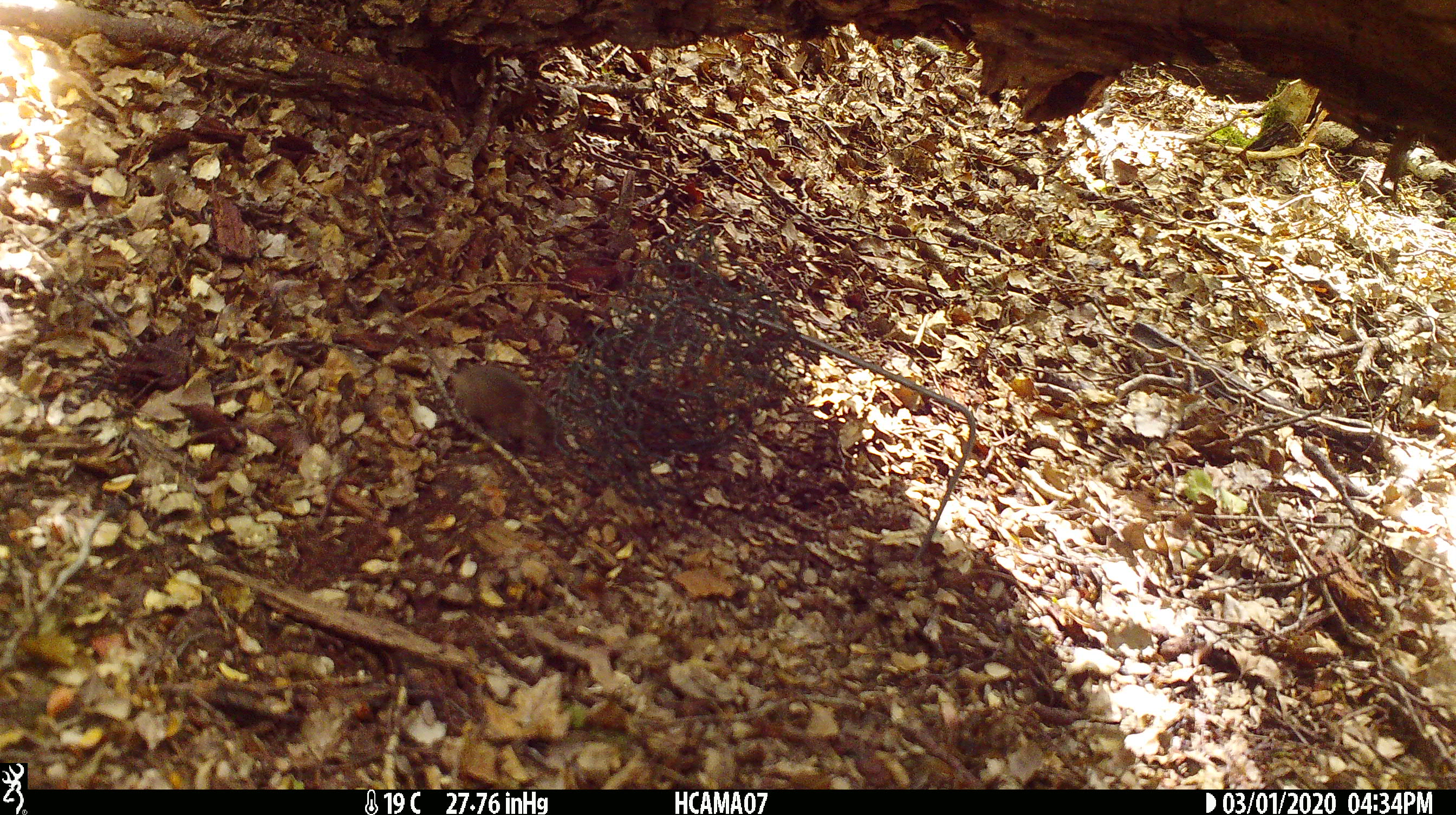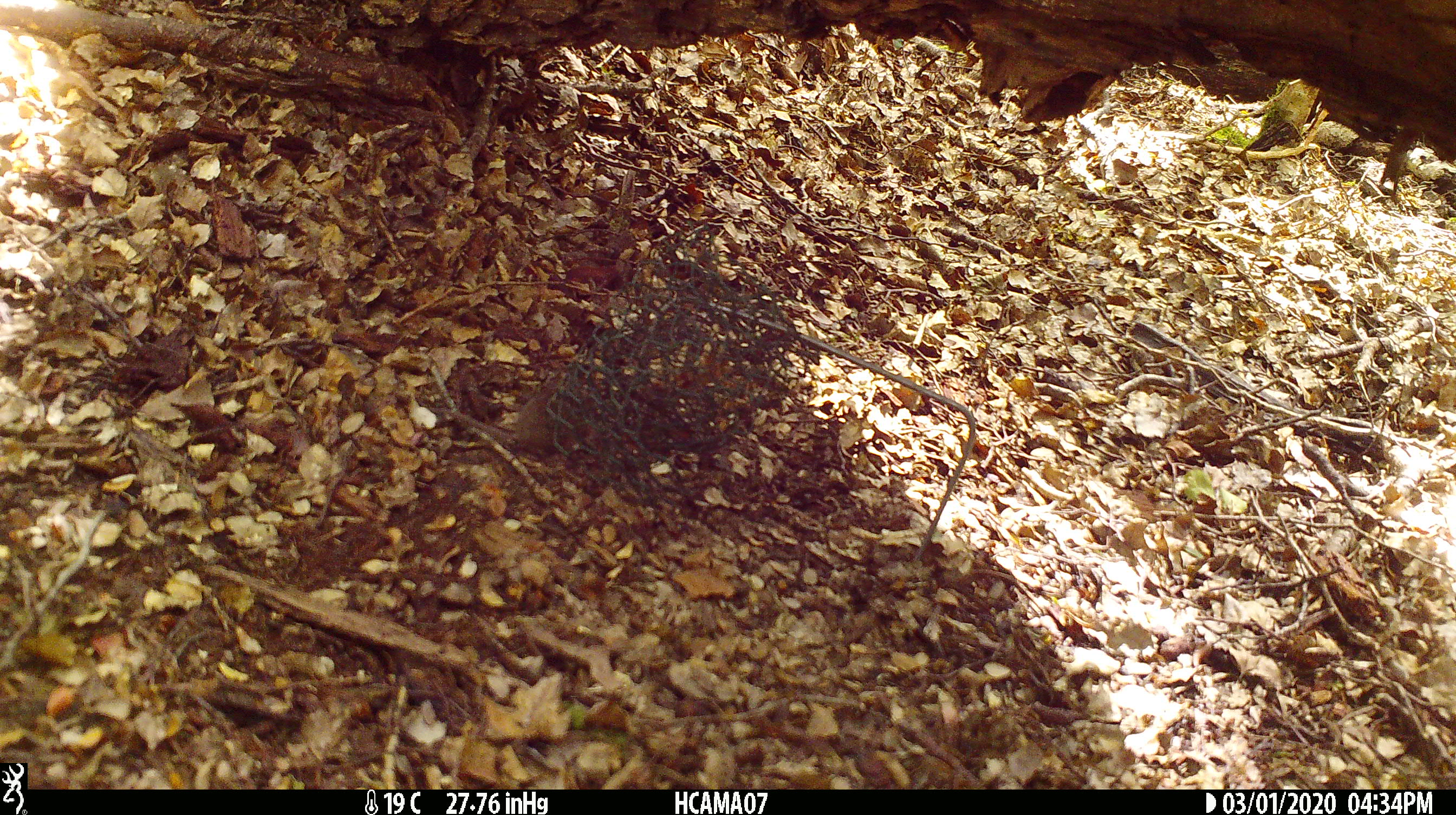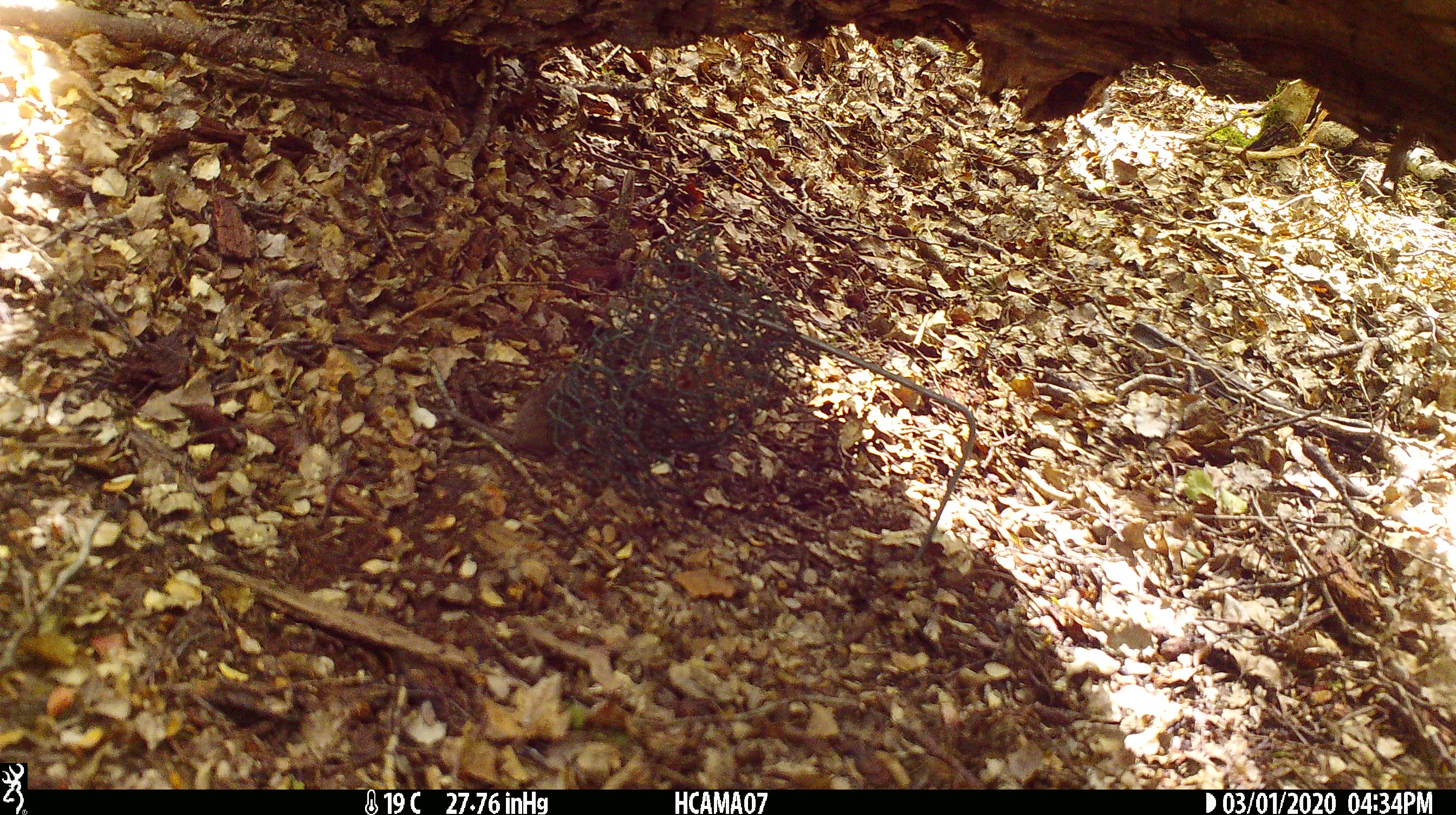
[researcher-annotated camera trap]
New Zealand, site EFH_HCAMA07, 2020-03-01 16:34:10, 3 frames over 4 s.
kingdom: Animalia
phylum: Chordata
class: Mammalia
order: Rodentia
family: Muridae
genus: Mus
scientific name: Mus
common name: mouse